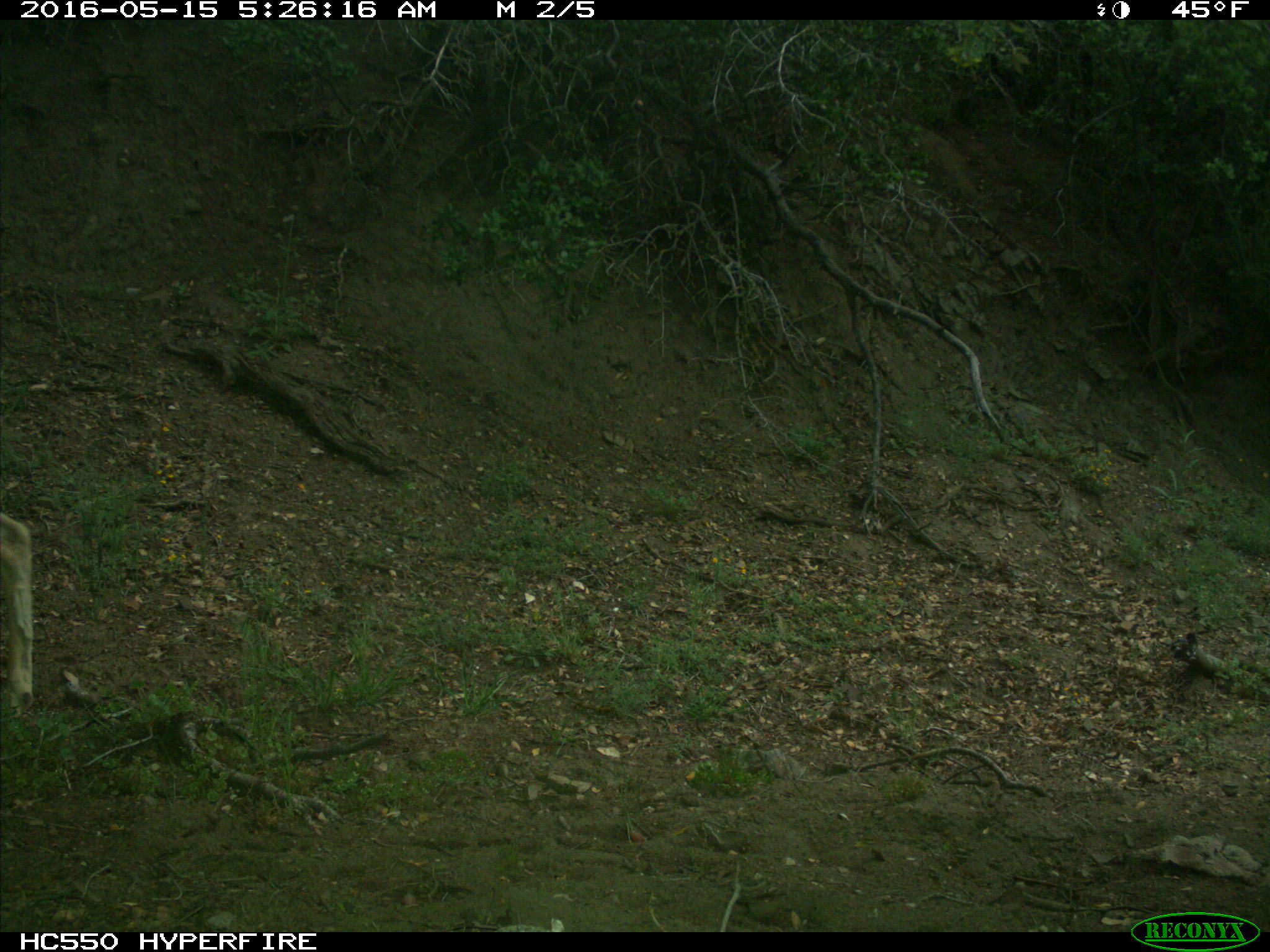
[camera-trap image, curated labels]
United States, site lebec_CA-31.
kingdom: Animalia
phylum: Chordata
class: Mammalia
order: Artiodactyla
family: Cervidae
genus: Odocoileus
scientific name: Odocoileus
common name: deer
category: unidentified deer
Unidentified deer (deer) (Odocoileus).